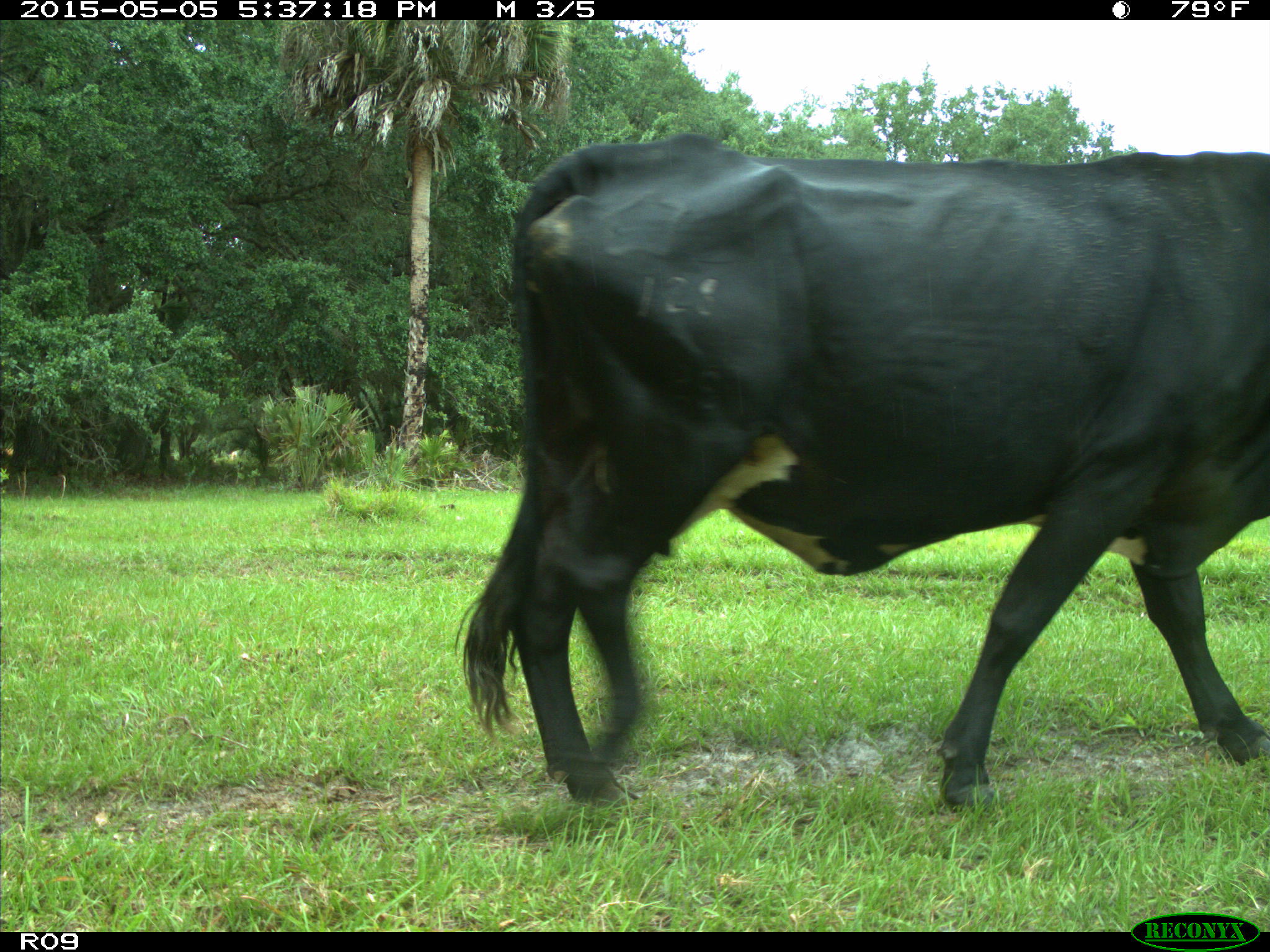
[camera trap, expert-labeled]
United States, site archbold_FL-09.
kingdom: Animalia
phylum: Chordata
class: Mammalia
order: Artiodactyla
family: Bovidae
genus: Bos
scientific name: Bos taurus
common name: domestic cow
Bos taurus (domestic cow).